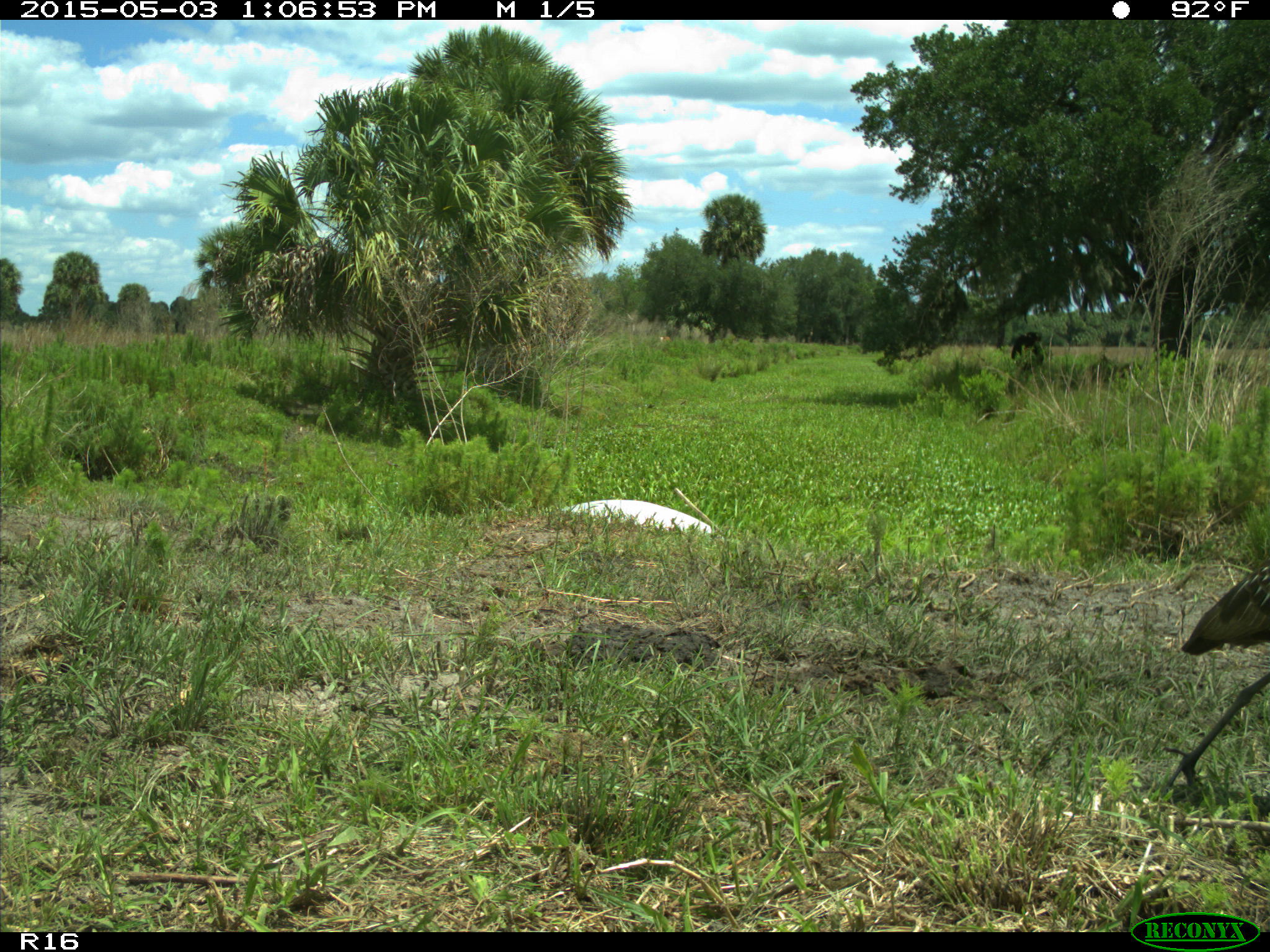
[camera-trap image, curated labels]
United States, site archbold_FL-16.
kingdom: Animalia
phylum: Chordata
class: Aves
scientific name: Aves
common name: birds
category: unidentified bird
Unidentified bird (birds) (Aves).